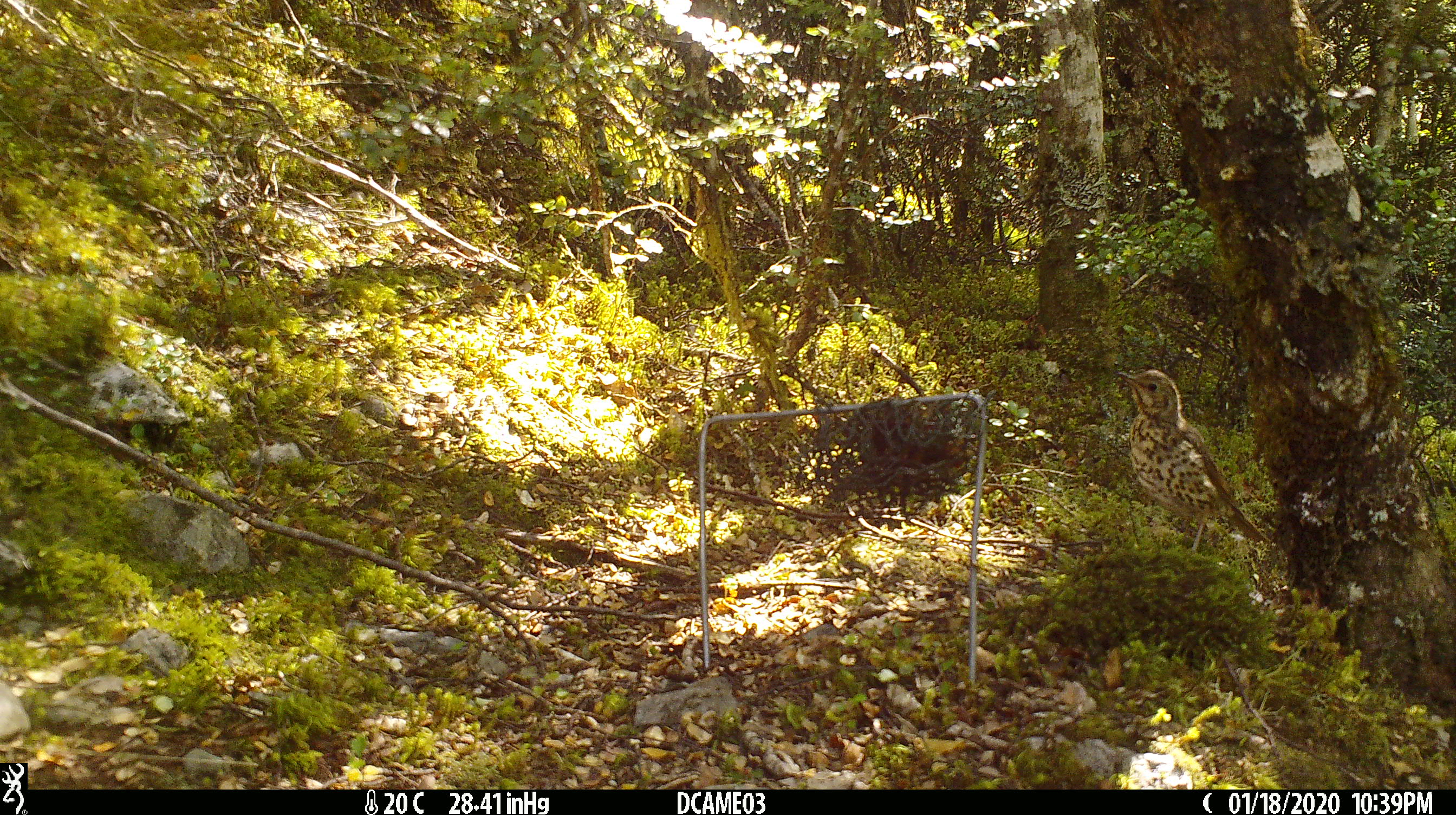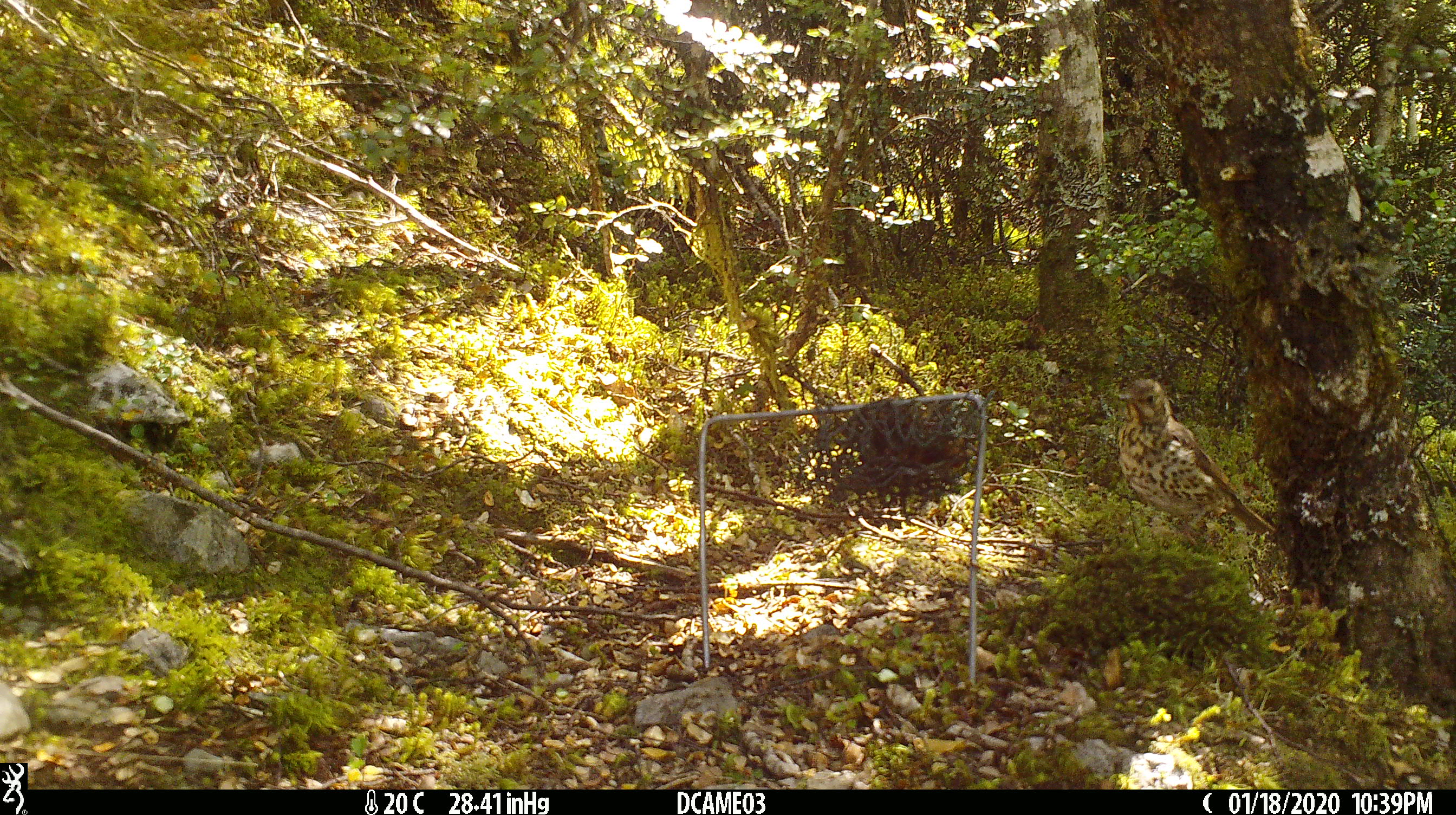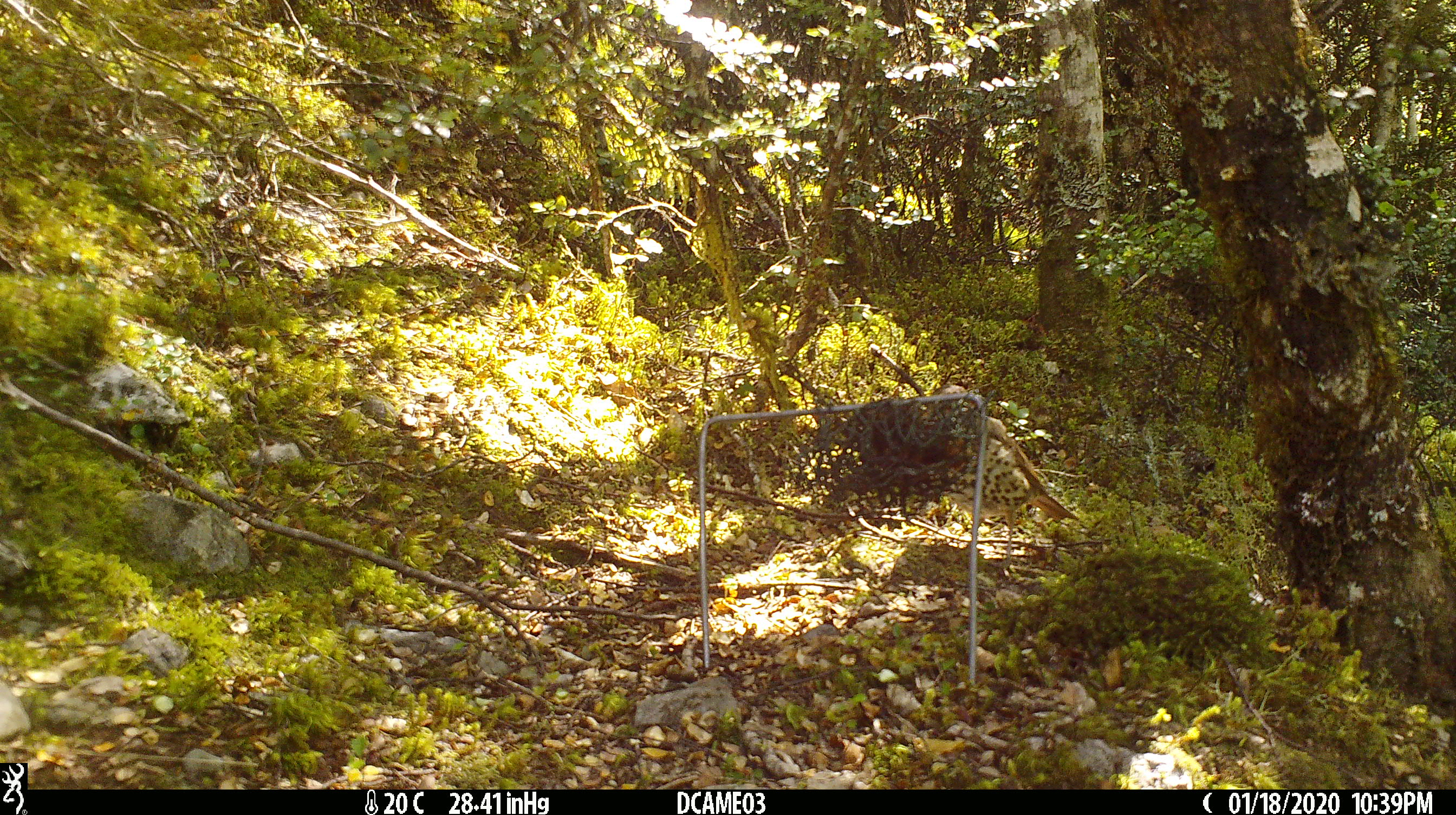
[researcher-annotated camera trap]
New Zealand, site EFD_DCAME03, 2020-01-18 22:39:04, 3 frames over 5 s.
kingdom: Animalia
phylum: Chordata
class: Aves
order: Passeriformes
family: Turdidae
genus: Turdus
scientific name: Turdus philomelos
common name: song thrush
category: thrush